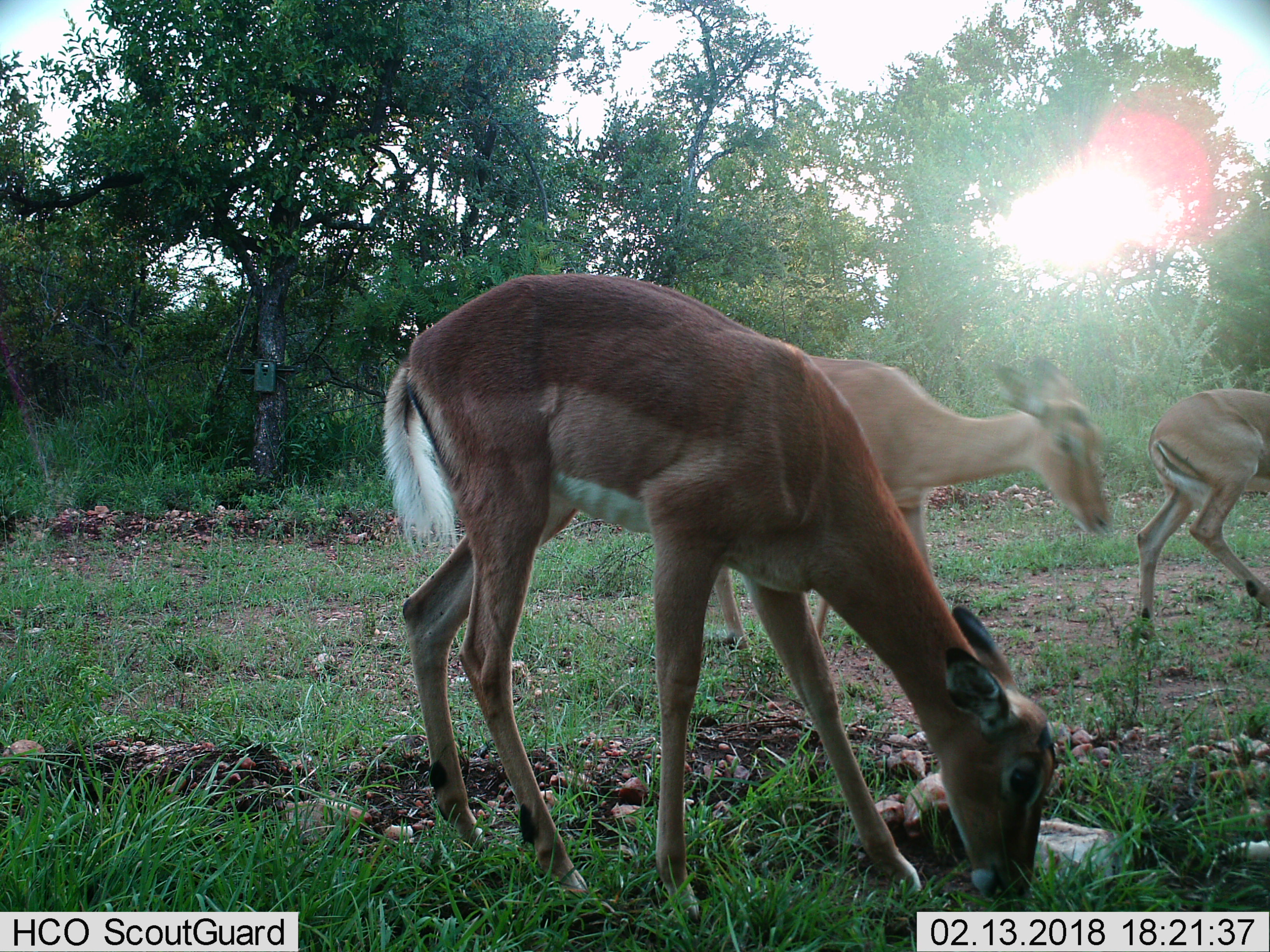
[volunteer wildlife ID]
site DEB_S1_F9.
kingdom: Animalia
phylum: Chordata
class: Mammalia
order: Artiodactyla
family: Bovidae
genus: Aepyceros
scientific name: Aepyceros melampus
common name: impala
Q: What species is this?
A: Impala (Aepyceros melampus).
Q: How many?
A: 3.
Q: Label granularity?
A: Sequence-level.